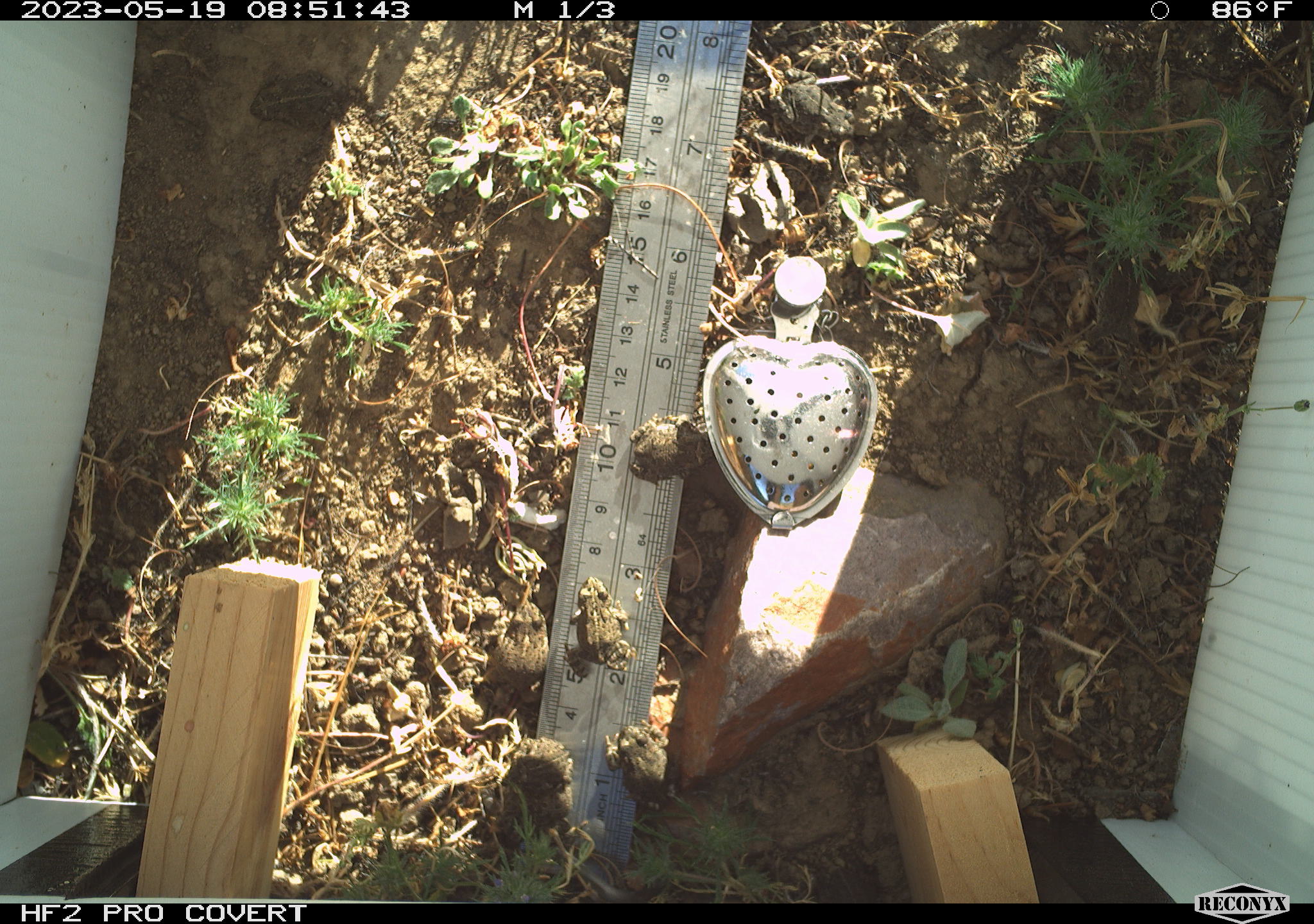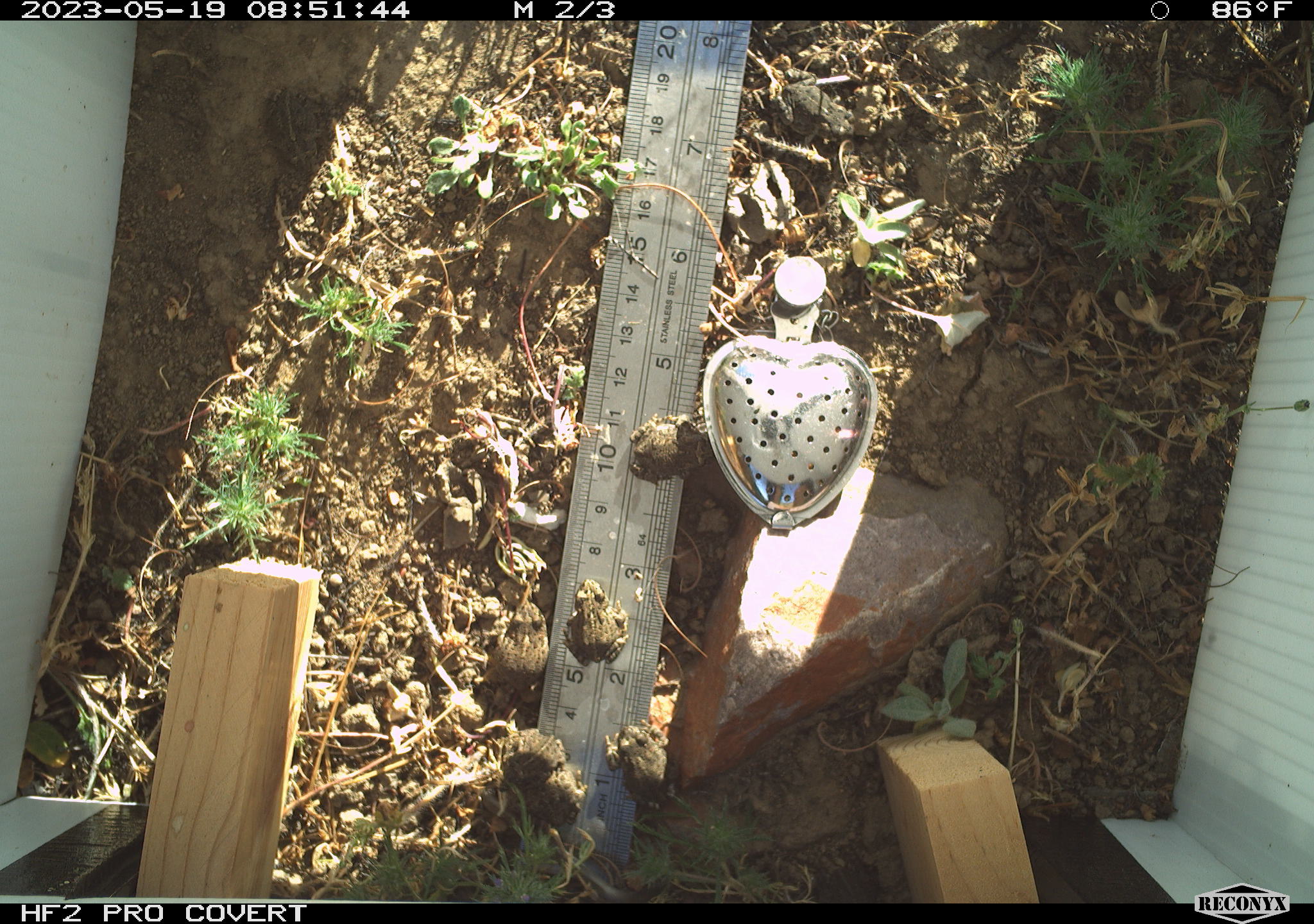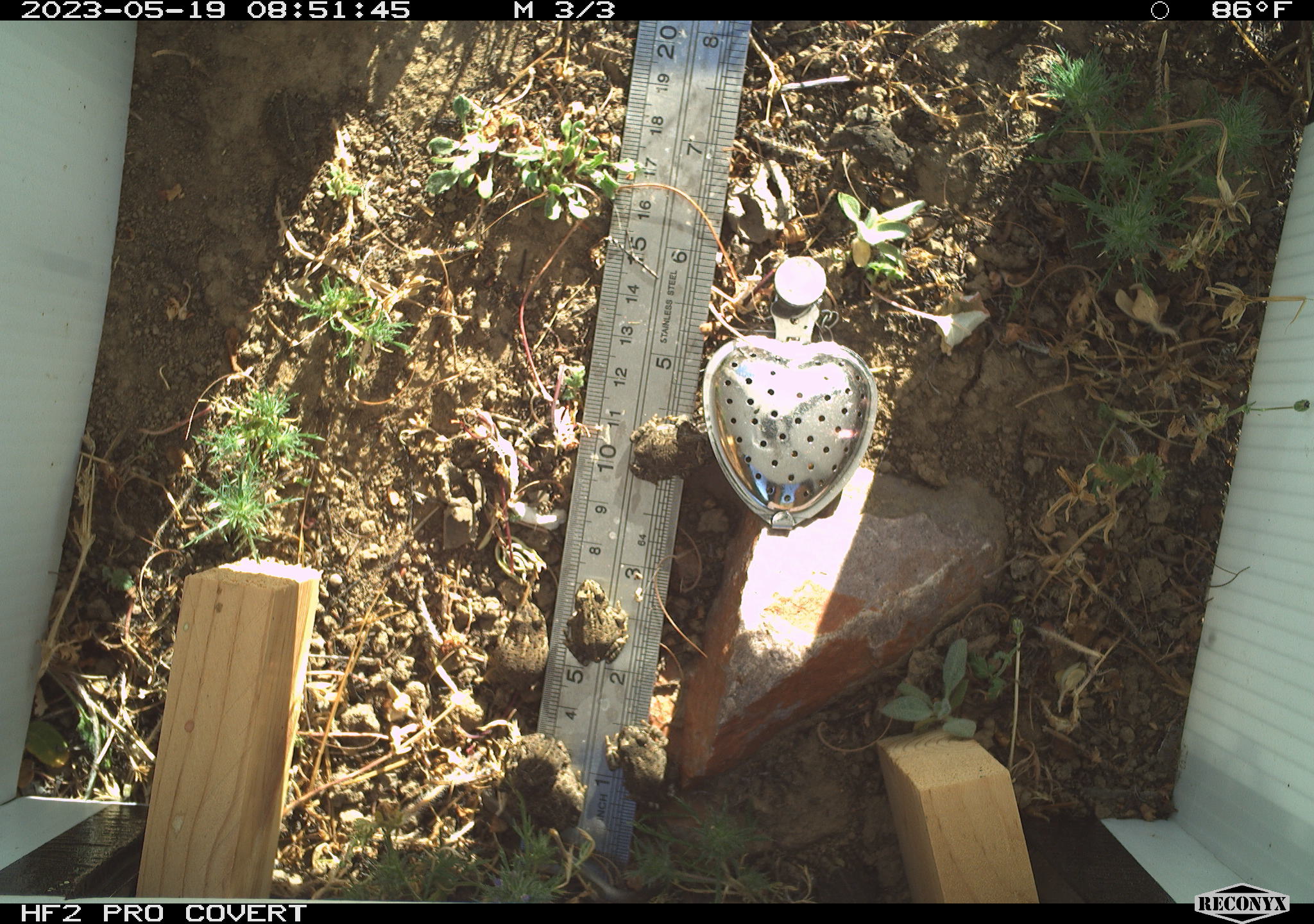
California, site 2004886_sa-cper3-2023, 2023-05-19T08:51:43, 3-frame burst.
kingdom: Animalia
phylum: Chordata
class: Amphibia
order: Anura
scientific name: Anura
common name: frogs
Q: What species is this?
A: Frogs (Anura).